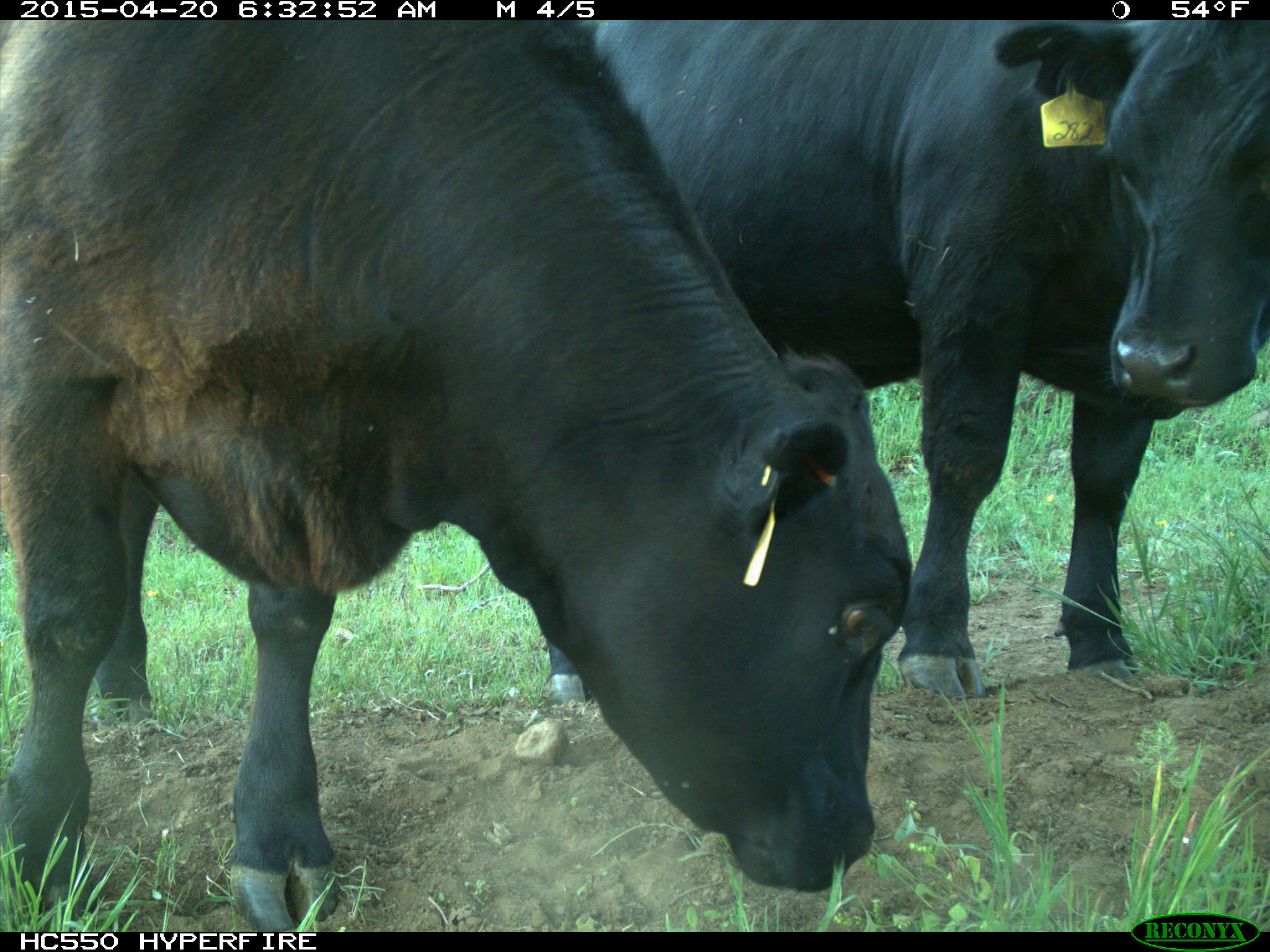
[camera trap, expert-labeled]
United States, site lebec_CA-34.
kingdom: Animalia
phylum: Chordata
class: Mammalia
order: Artiodactyla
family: Bovidae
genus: Bos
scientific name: Bos taurus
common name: domestic cow